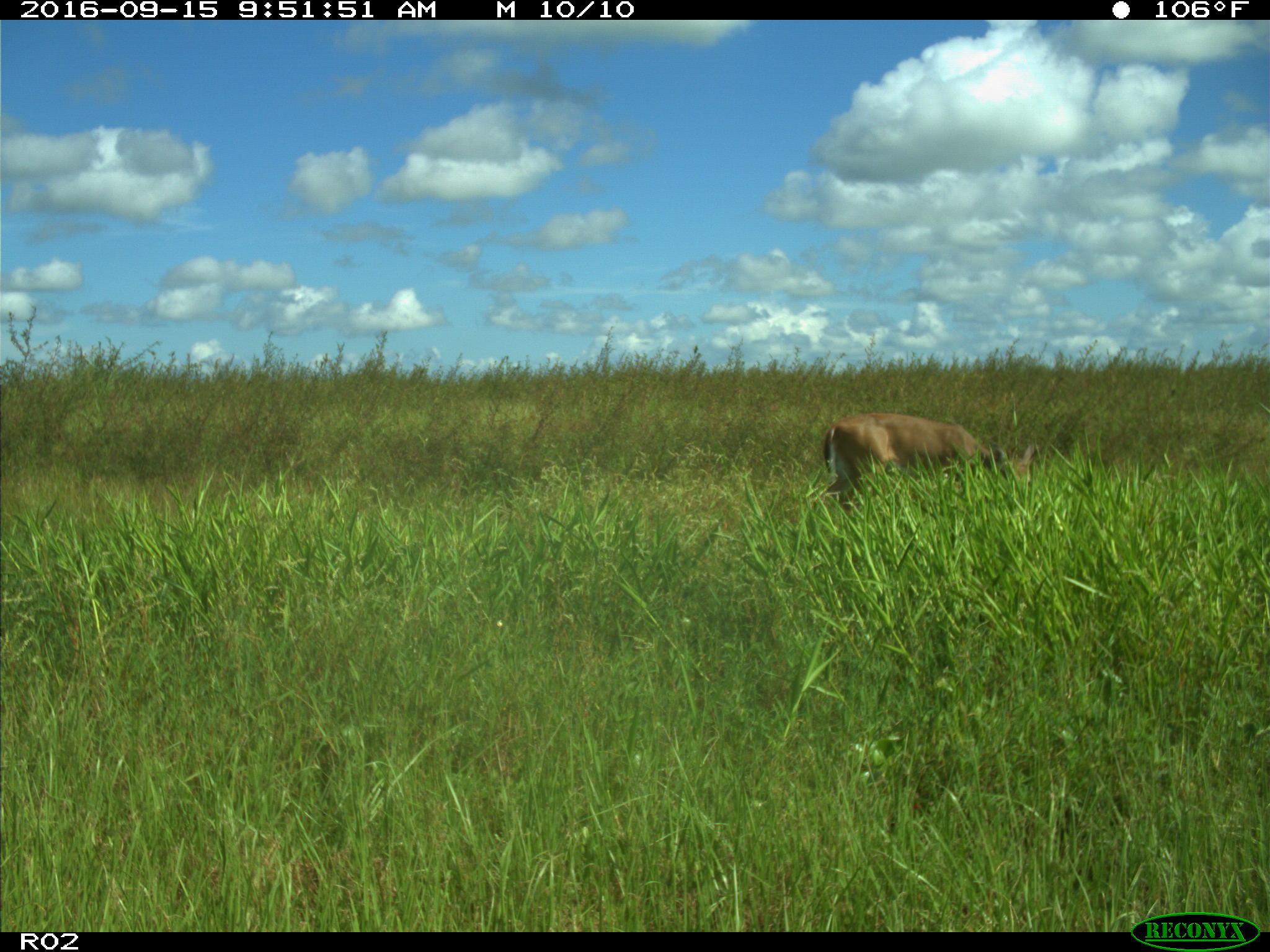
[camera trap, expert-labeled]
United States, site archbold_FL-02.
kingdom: Animalia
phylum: Chordata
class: Mammalia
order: Artiodactyla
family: Cervidae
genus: Odocoileus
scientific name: Odocoileus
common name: deer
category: unidentified deer